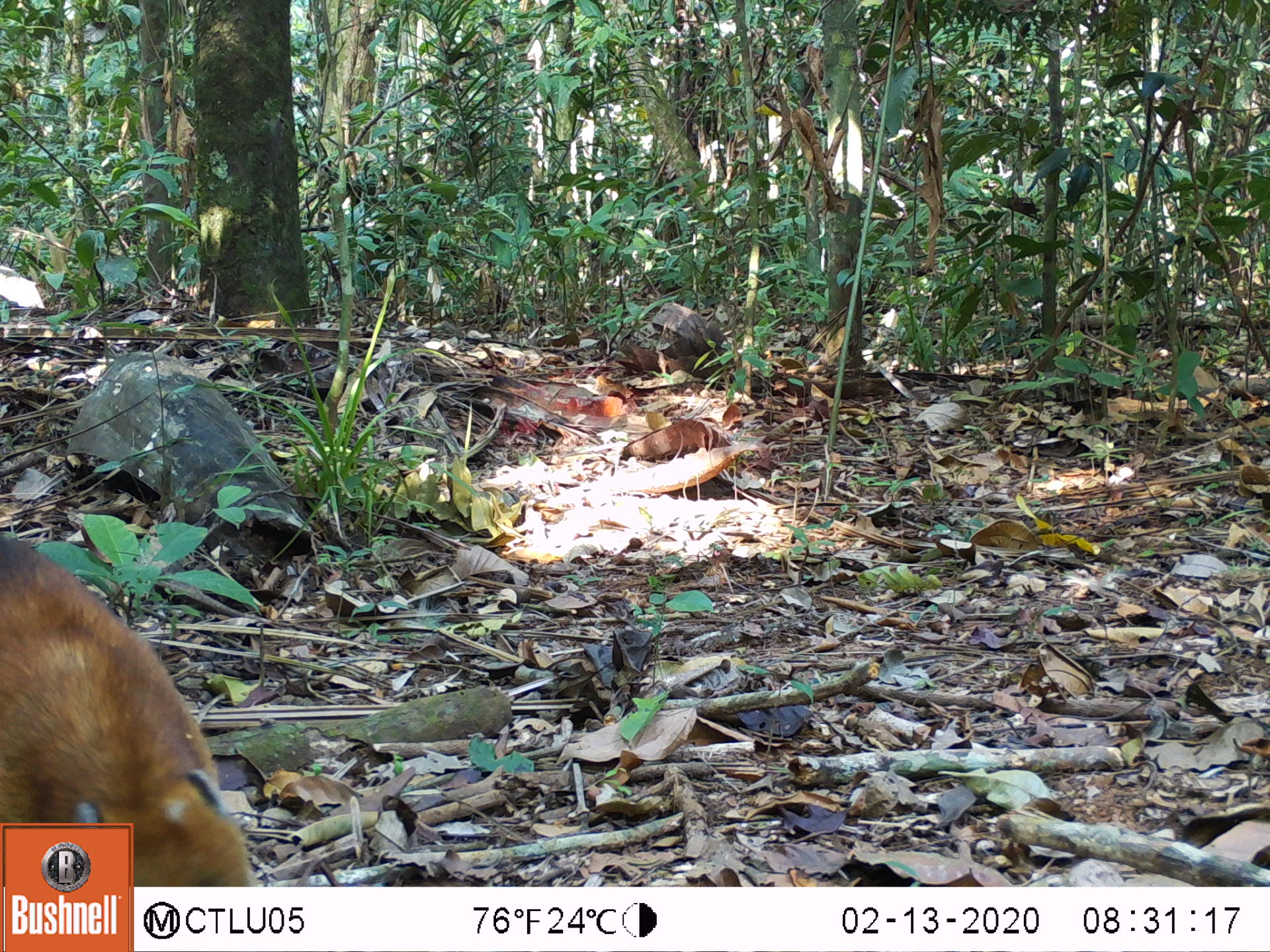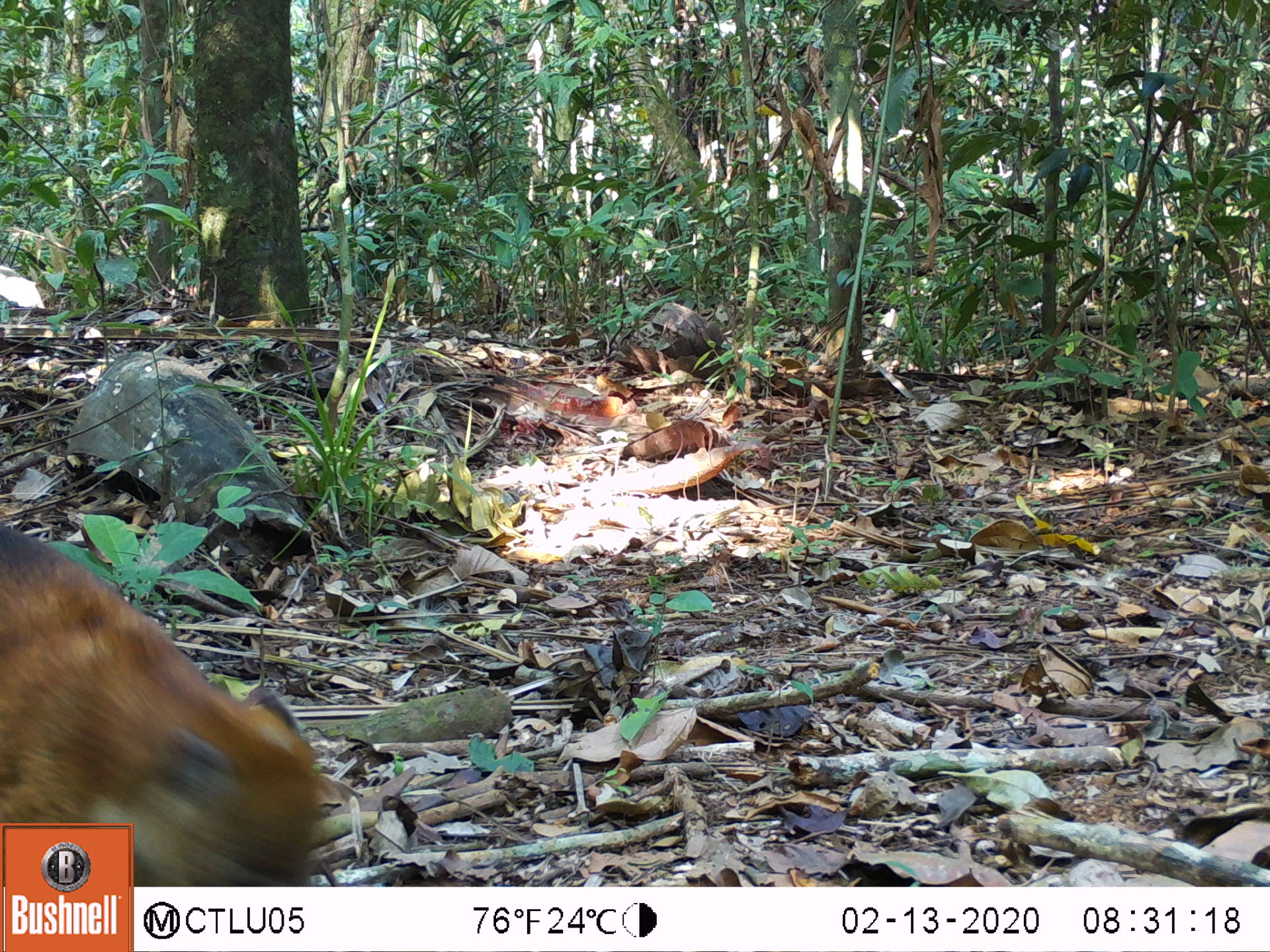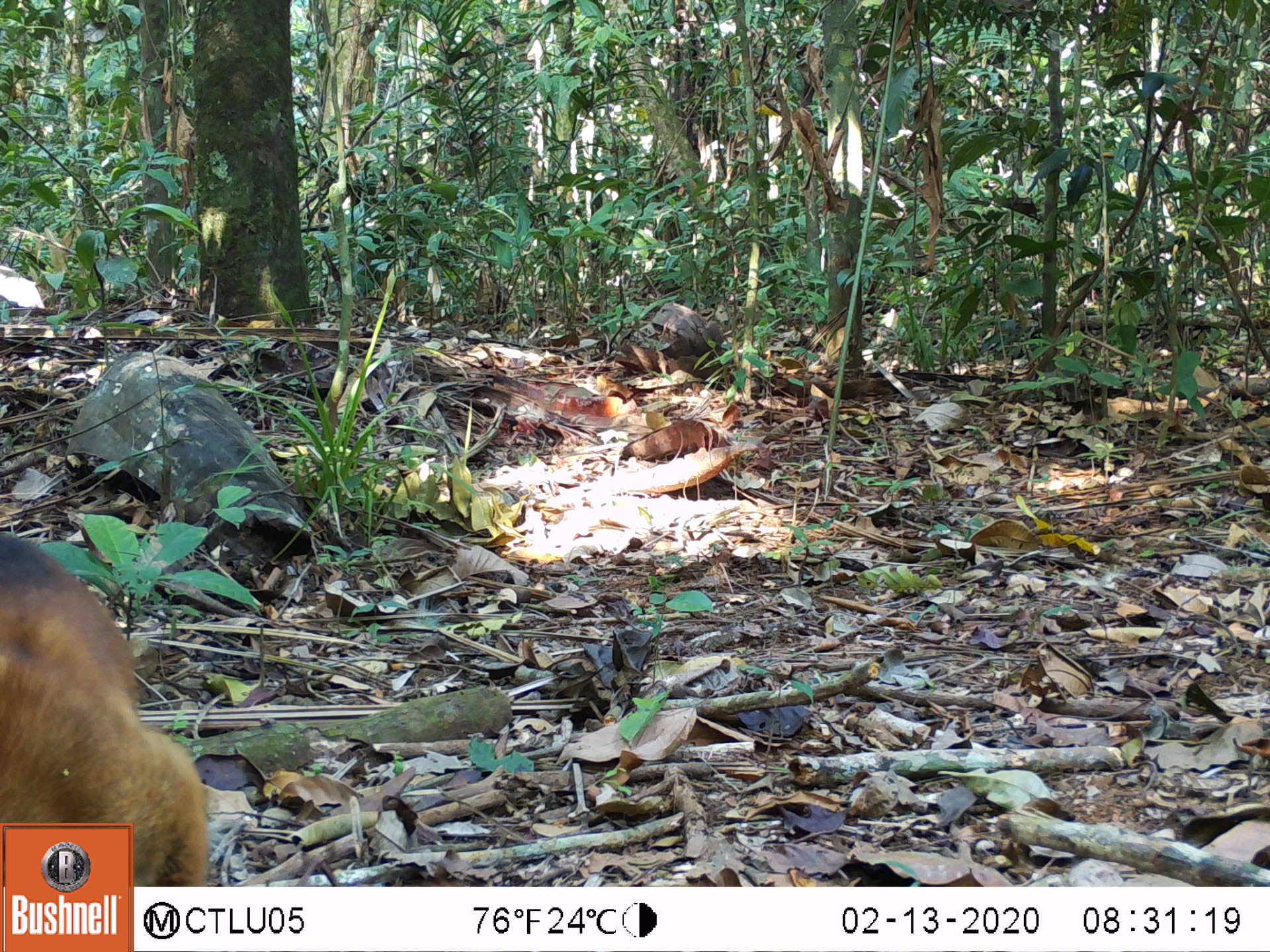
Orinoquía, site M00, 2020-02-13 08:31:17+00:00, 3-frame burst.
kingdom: Animalia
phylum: Chordata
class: Mammalia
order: Carnivora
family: Procyonidae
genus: Nasua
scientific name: Nasua nasua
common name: south american coati